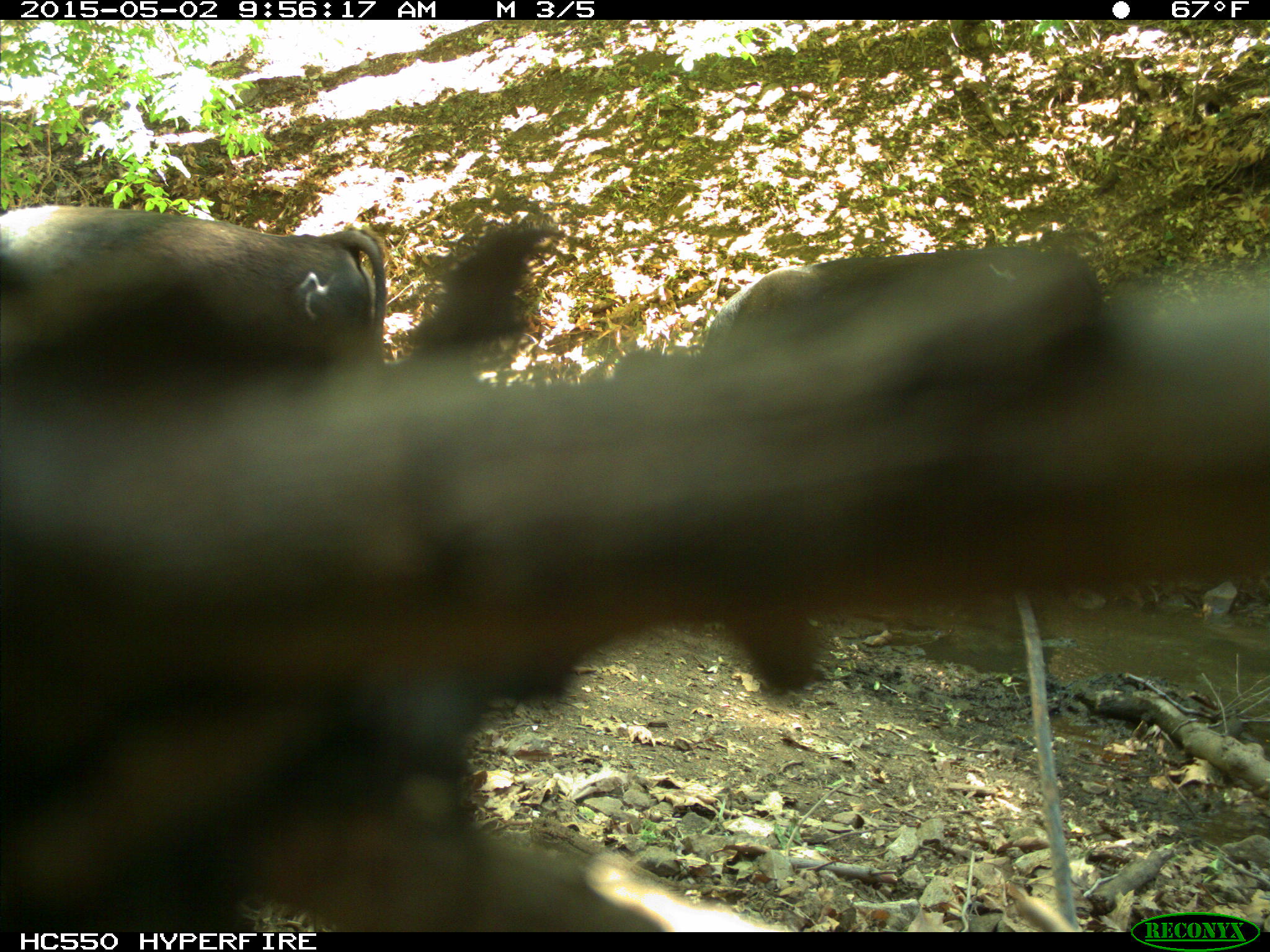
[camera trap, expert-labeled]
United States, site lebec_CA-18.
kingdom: Animalia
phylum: Chordata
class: Mammalia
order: Artiodactyla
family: Bovidae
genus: Bos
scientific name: Bos taurus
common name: domestic cow